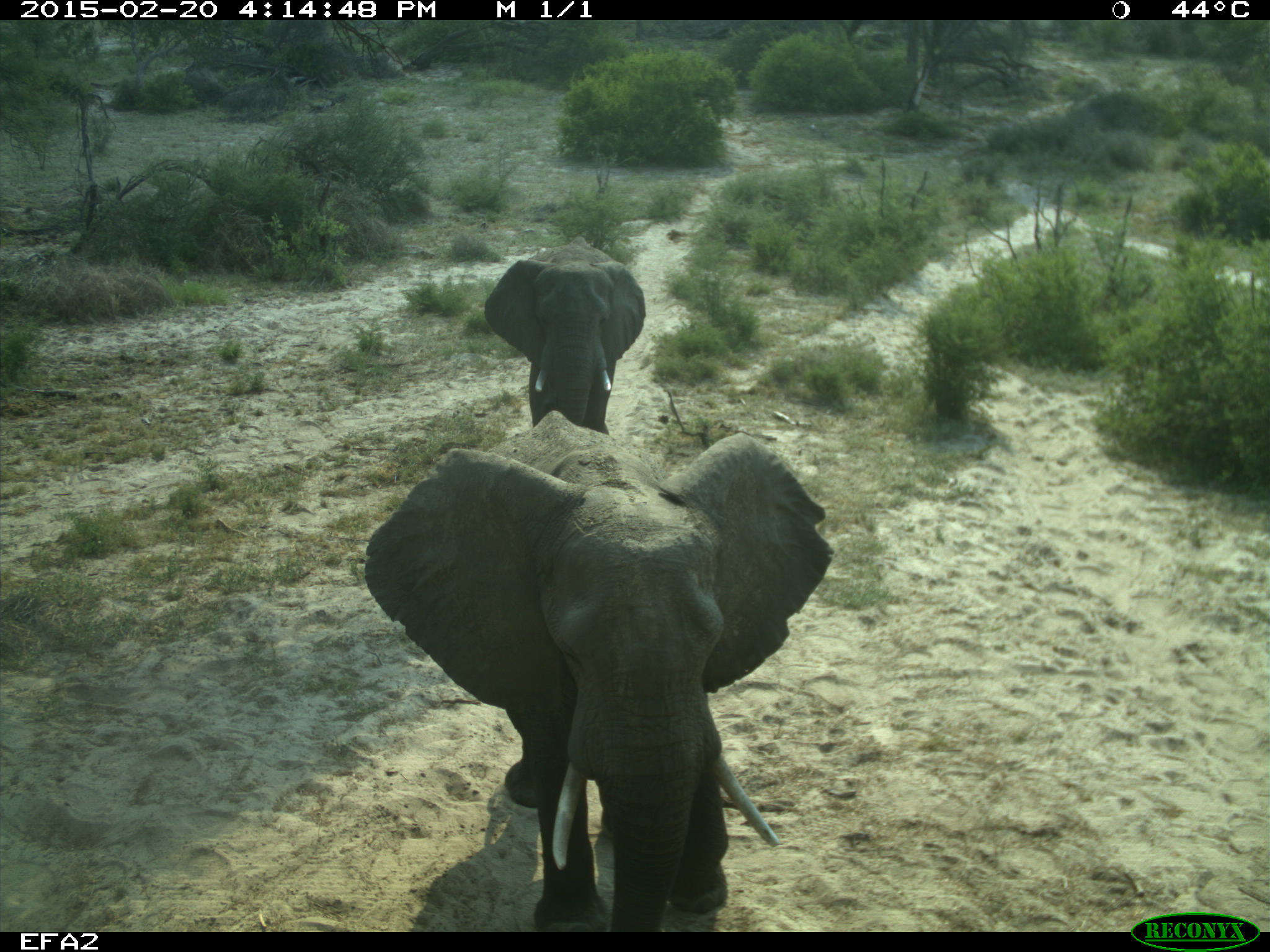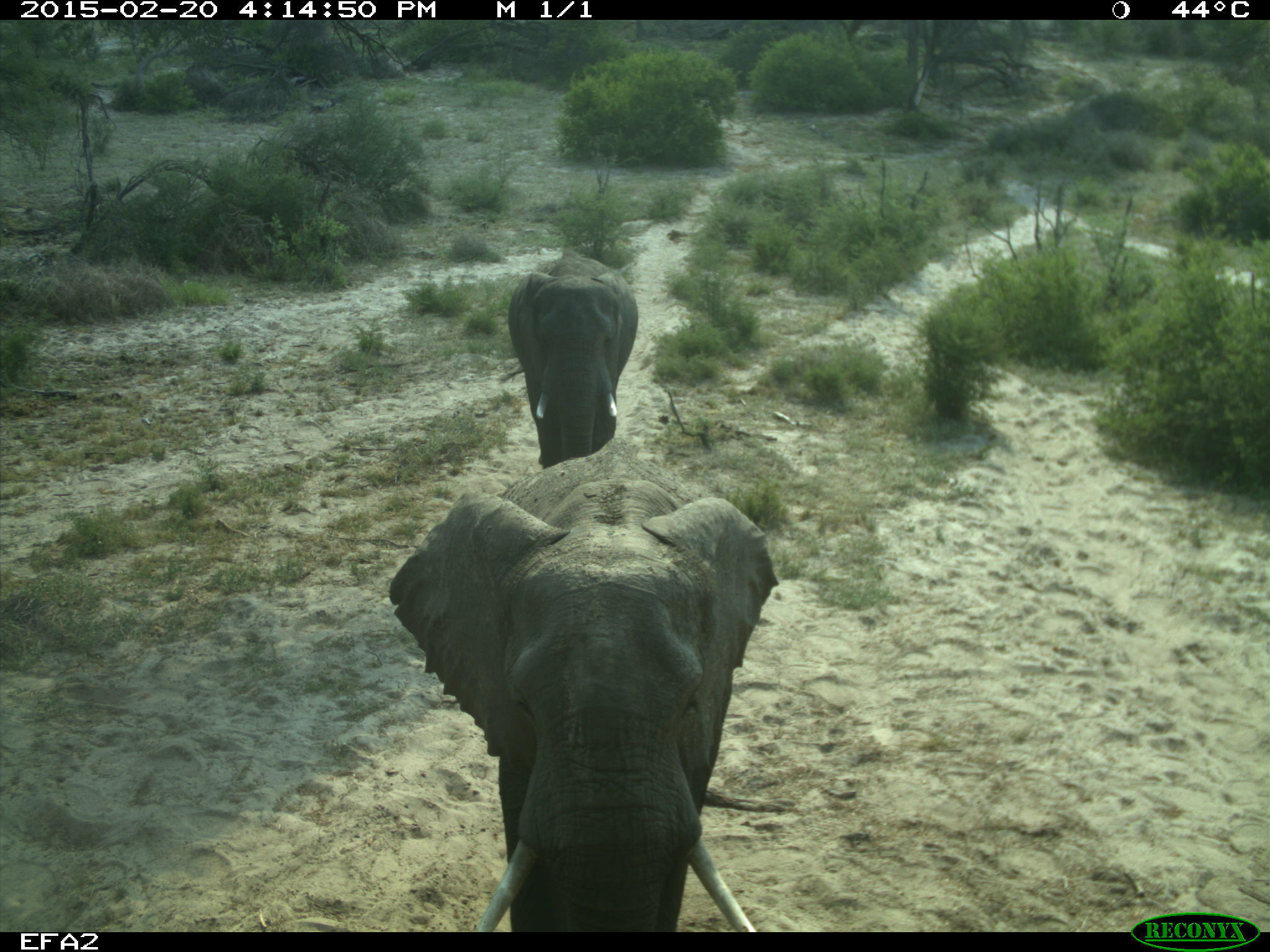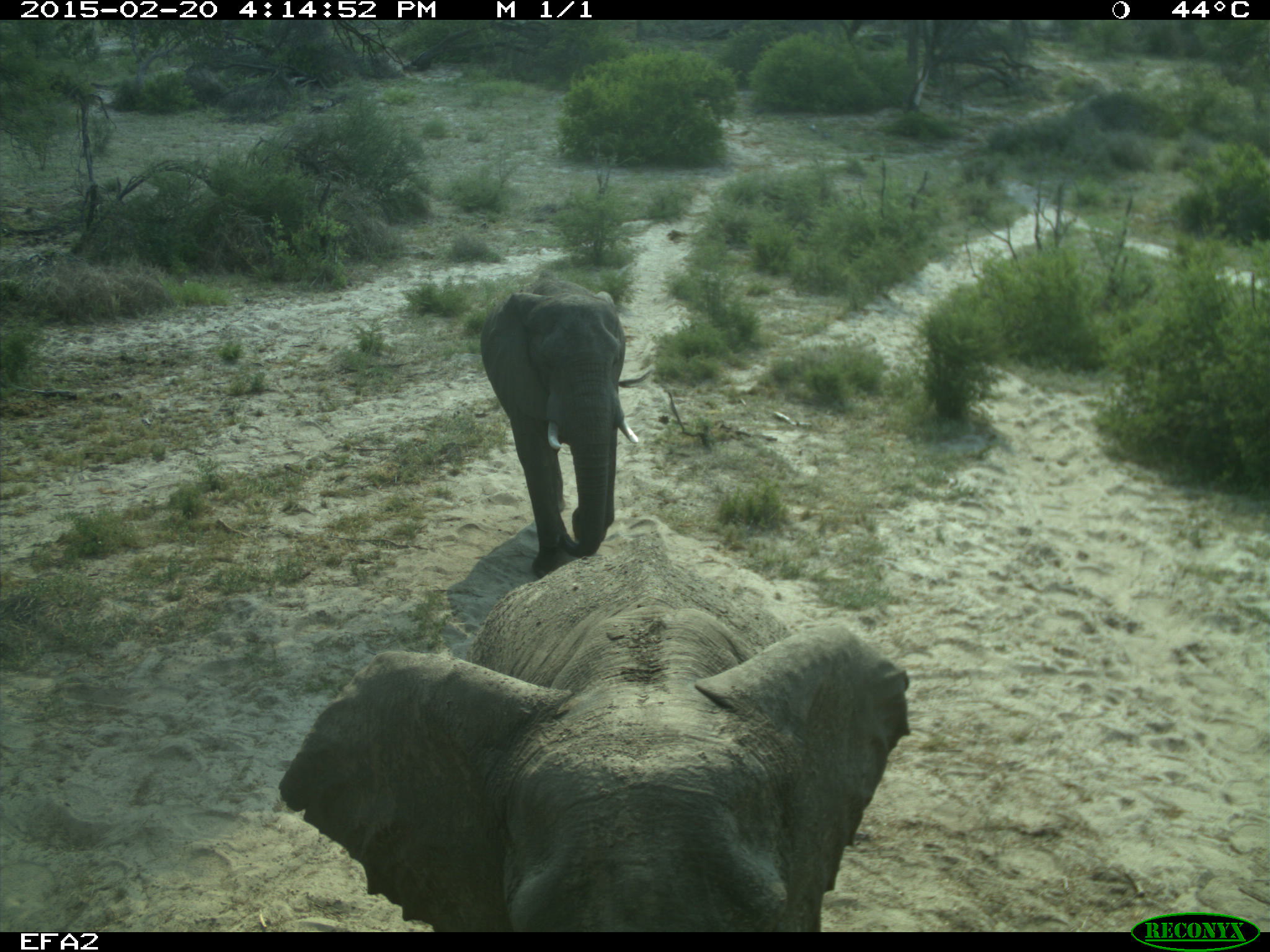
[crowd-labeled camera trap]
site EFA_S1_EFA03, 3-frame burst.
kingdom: Animalia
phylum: Chordata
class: Mammalia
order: Proboscidea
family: Elephantidae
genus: Loxodonta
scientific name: Loxodonta africana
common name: african bush elephant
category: elephant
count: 2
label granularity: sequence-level